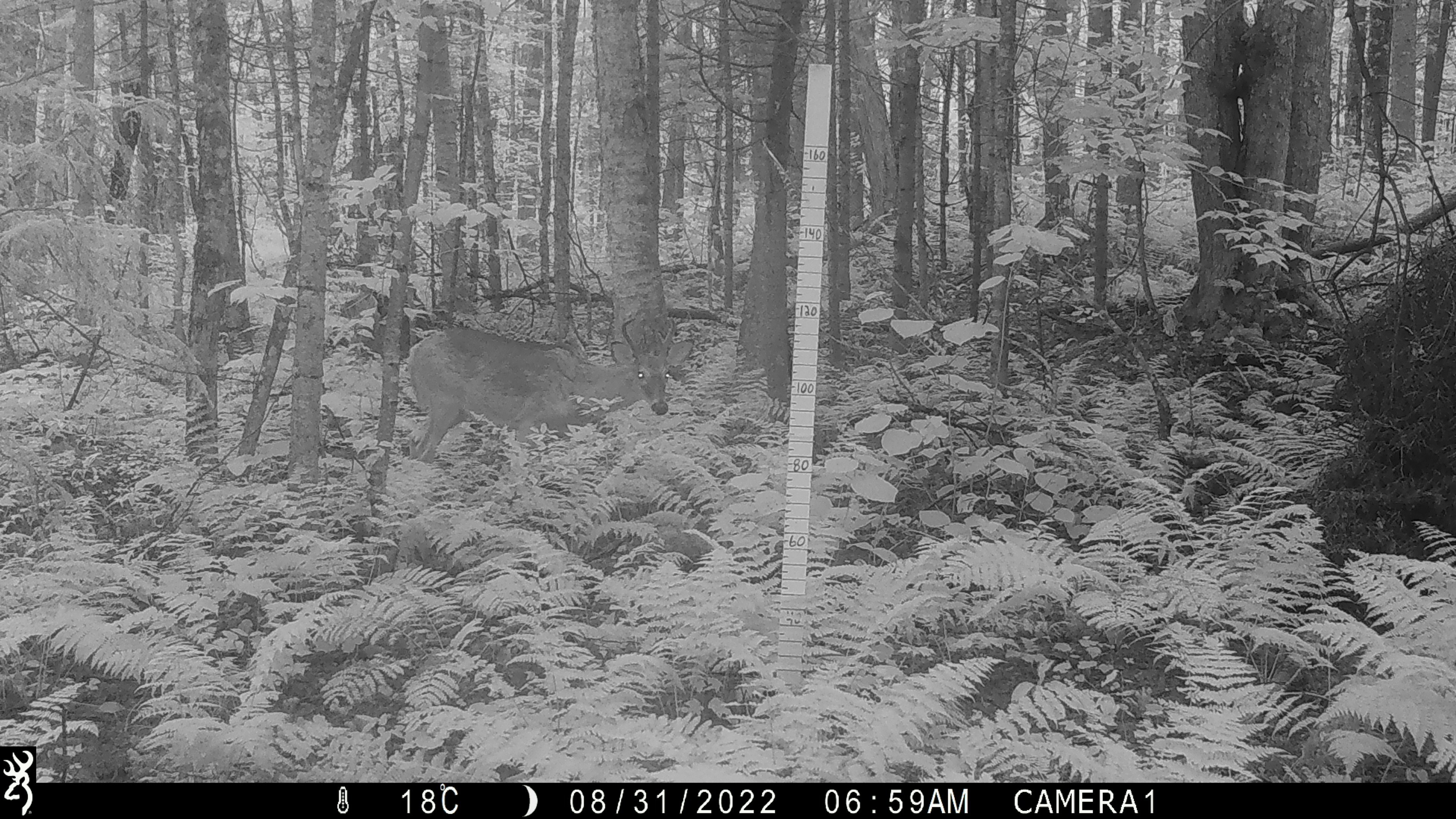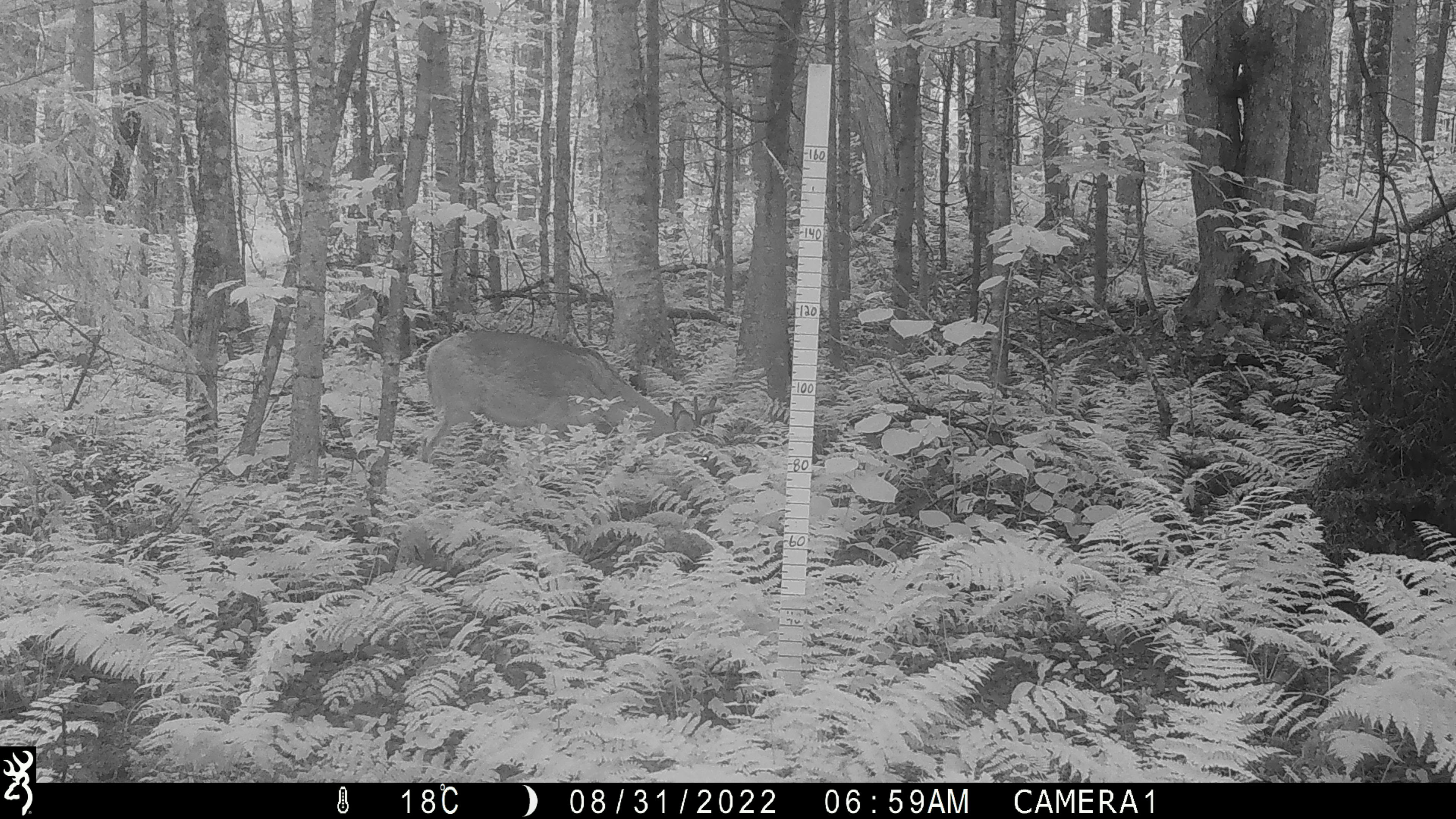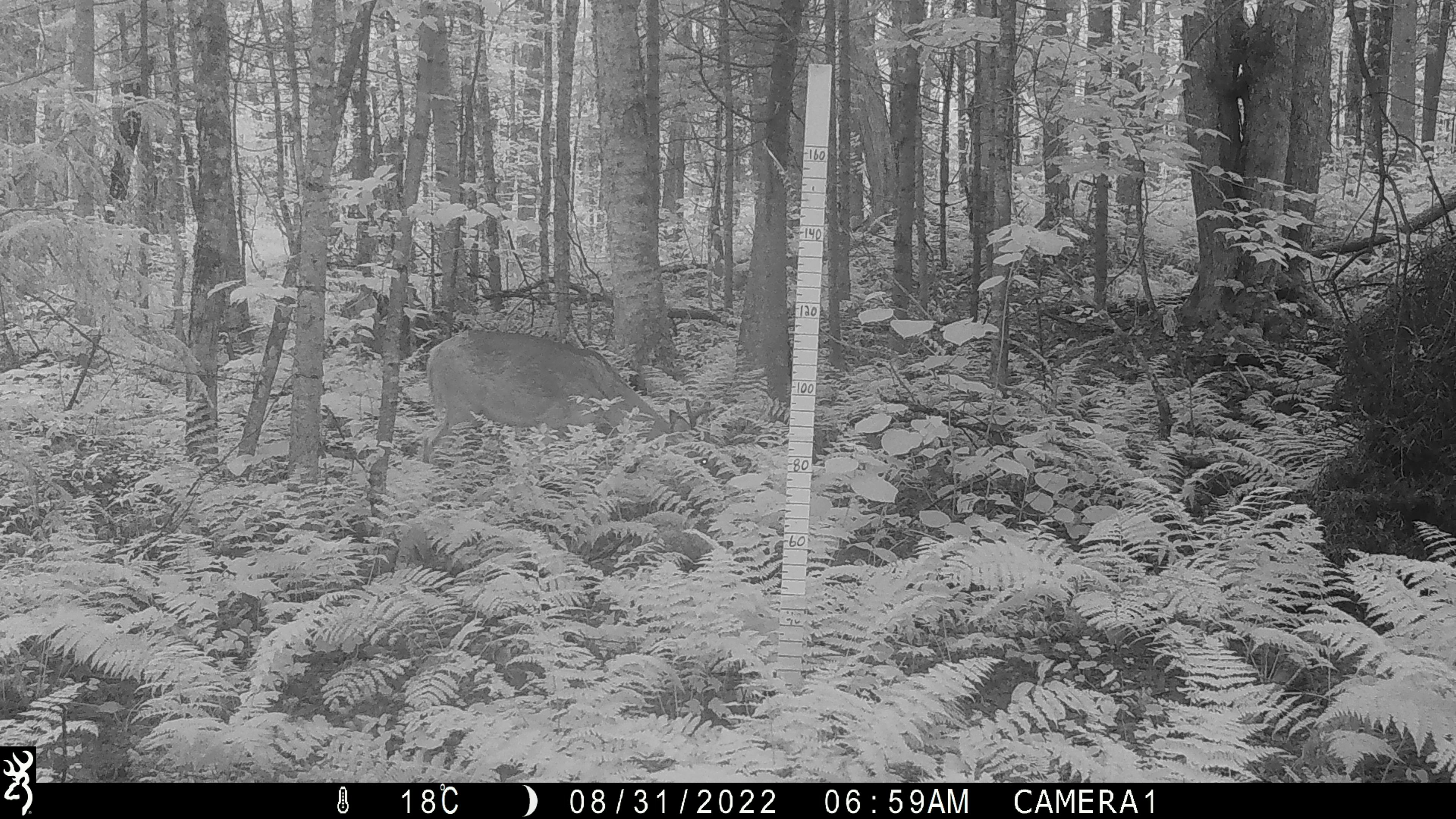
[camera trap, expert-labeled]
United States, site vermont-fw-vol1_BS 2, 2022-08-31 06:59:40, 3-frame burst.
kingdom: Animalia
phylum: Chordata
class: Mammalia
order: Artiodactyla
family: Cervidae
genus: Odocoileus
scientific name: Odocoileus virginianus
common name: white-tailed deer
White-tailed deer (Odocoileus virginianus).